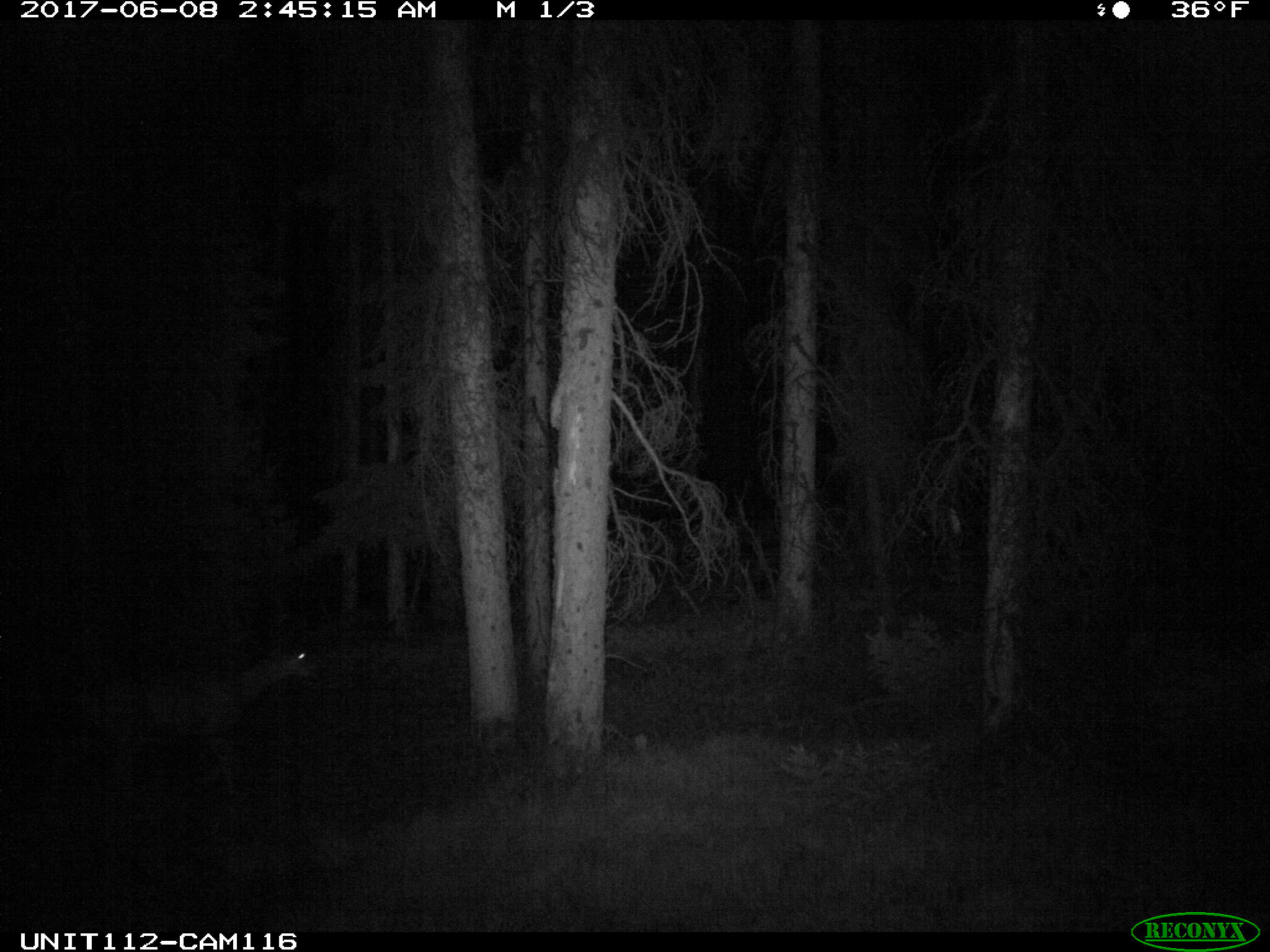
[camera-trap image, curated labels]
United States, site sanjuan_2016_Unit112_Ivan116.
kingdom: Animalia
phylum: Chordata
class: Mammalia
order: Artiodactyla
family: Cervidae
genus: Odocoileus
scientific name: Odocoileus hemionus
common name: mule deer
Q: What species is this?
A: Odocoileus hemionus (mule deer).